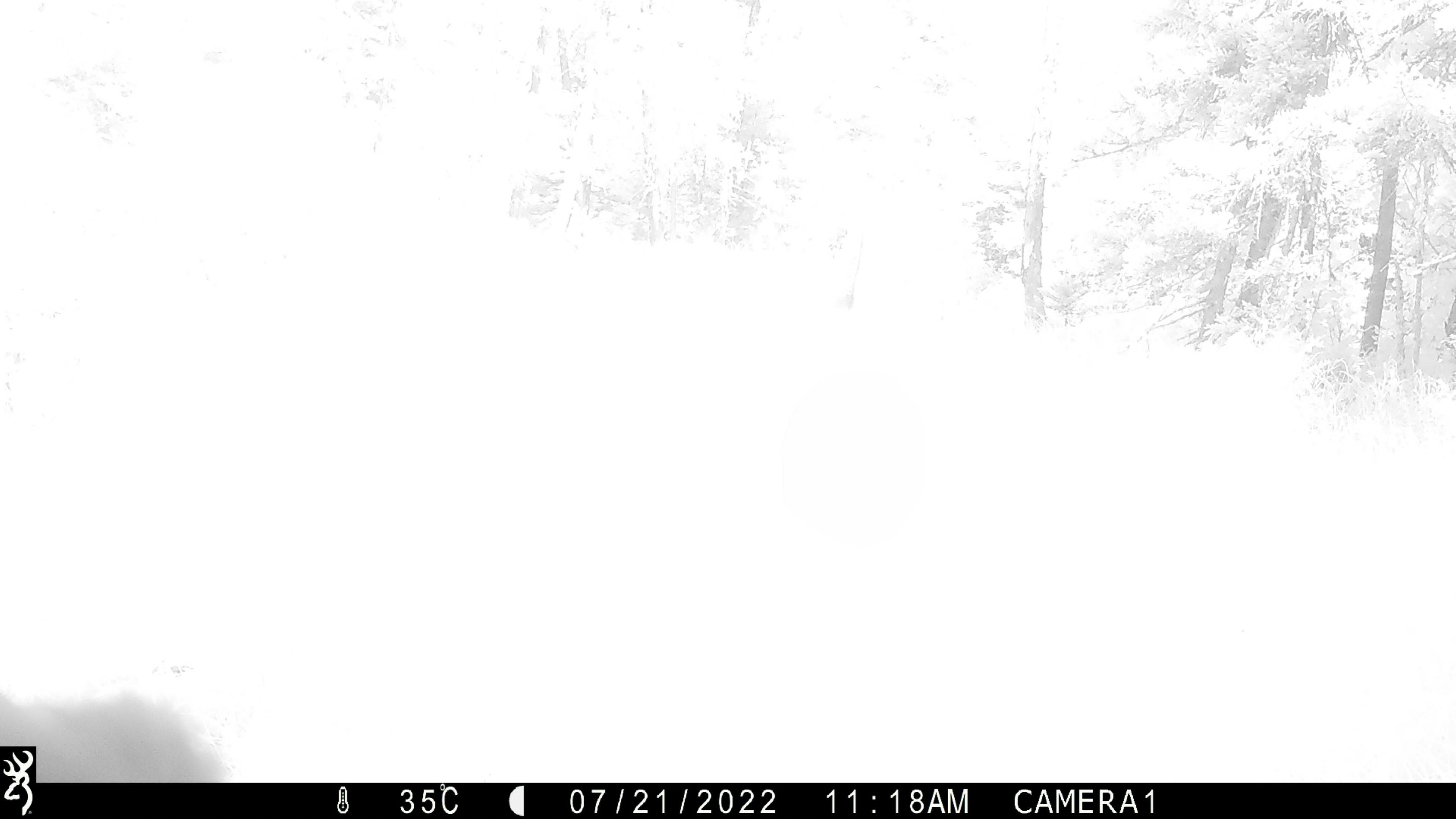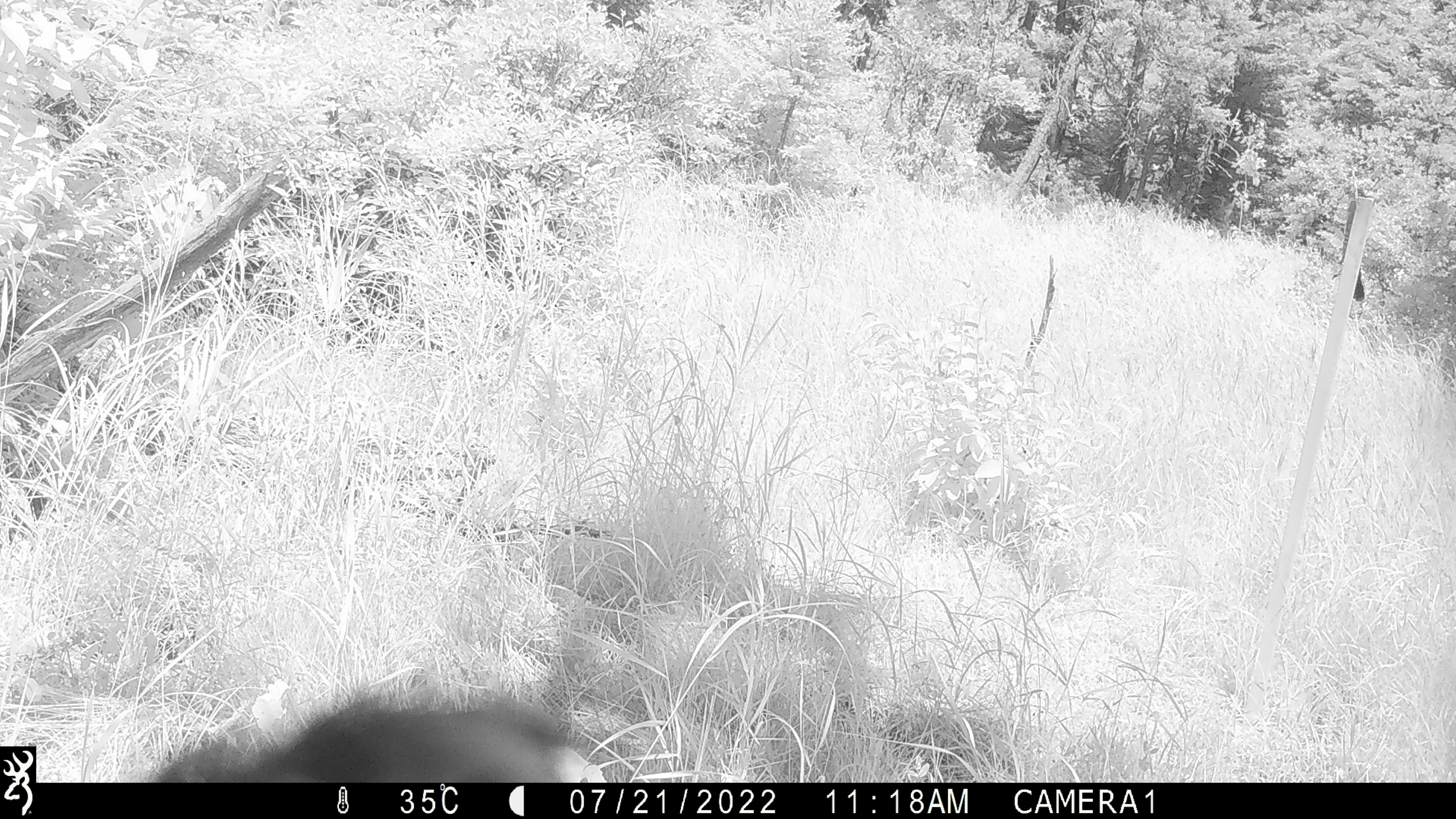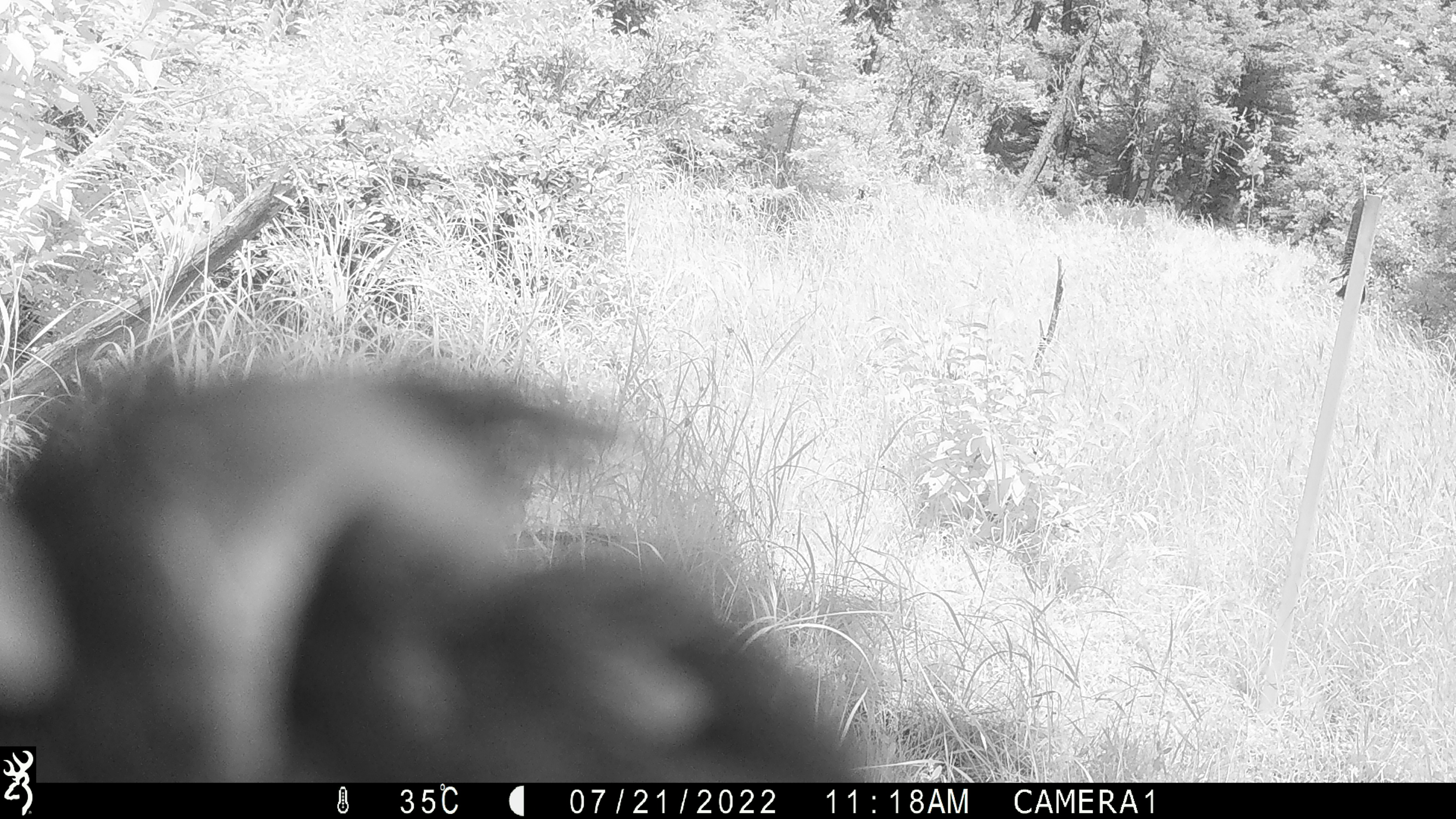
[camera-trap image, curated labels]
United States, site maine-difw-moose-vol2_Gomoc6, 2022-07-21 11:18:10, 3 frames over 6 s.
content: unidentified animal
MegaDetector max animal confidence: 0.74